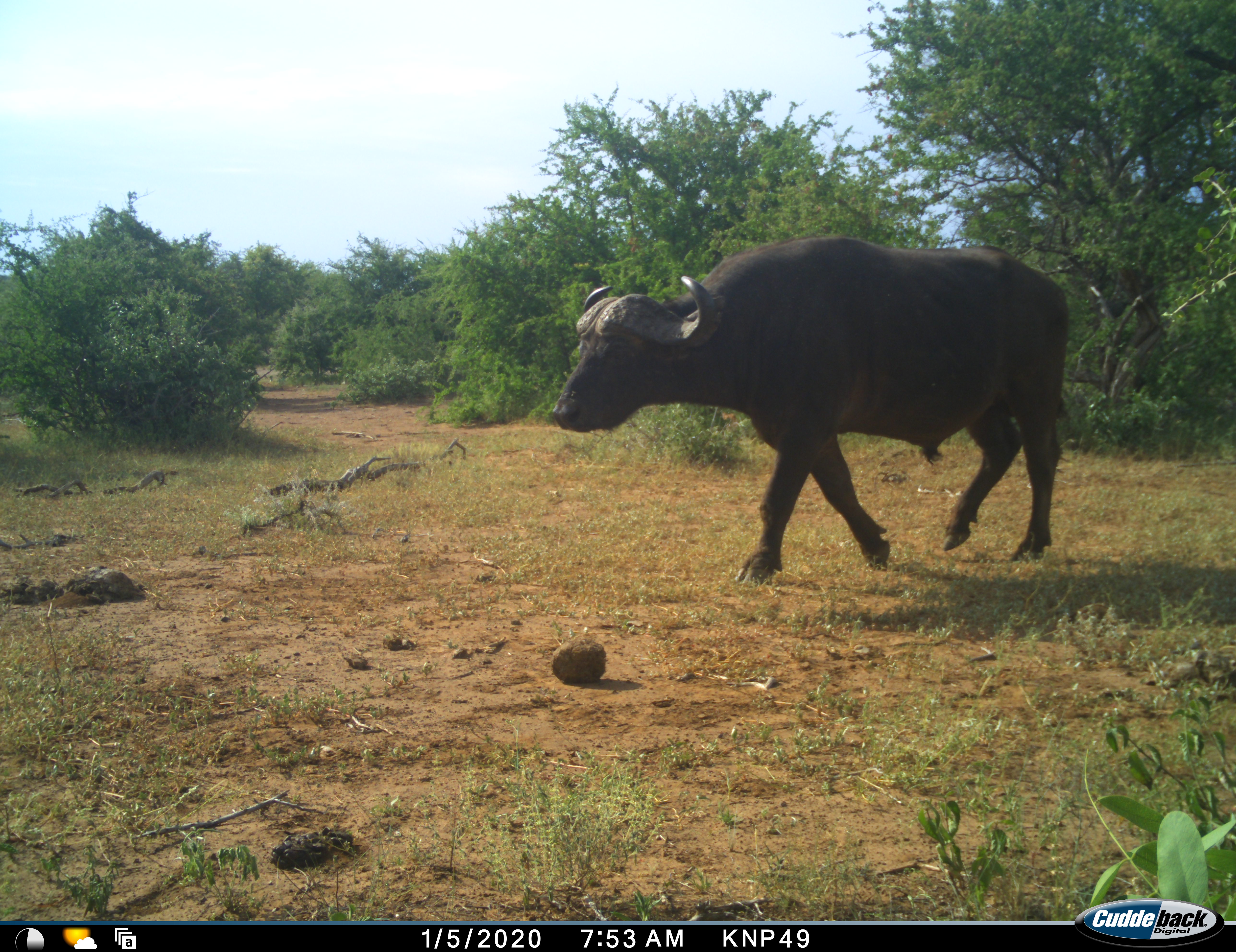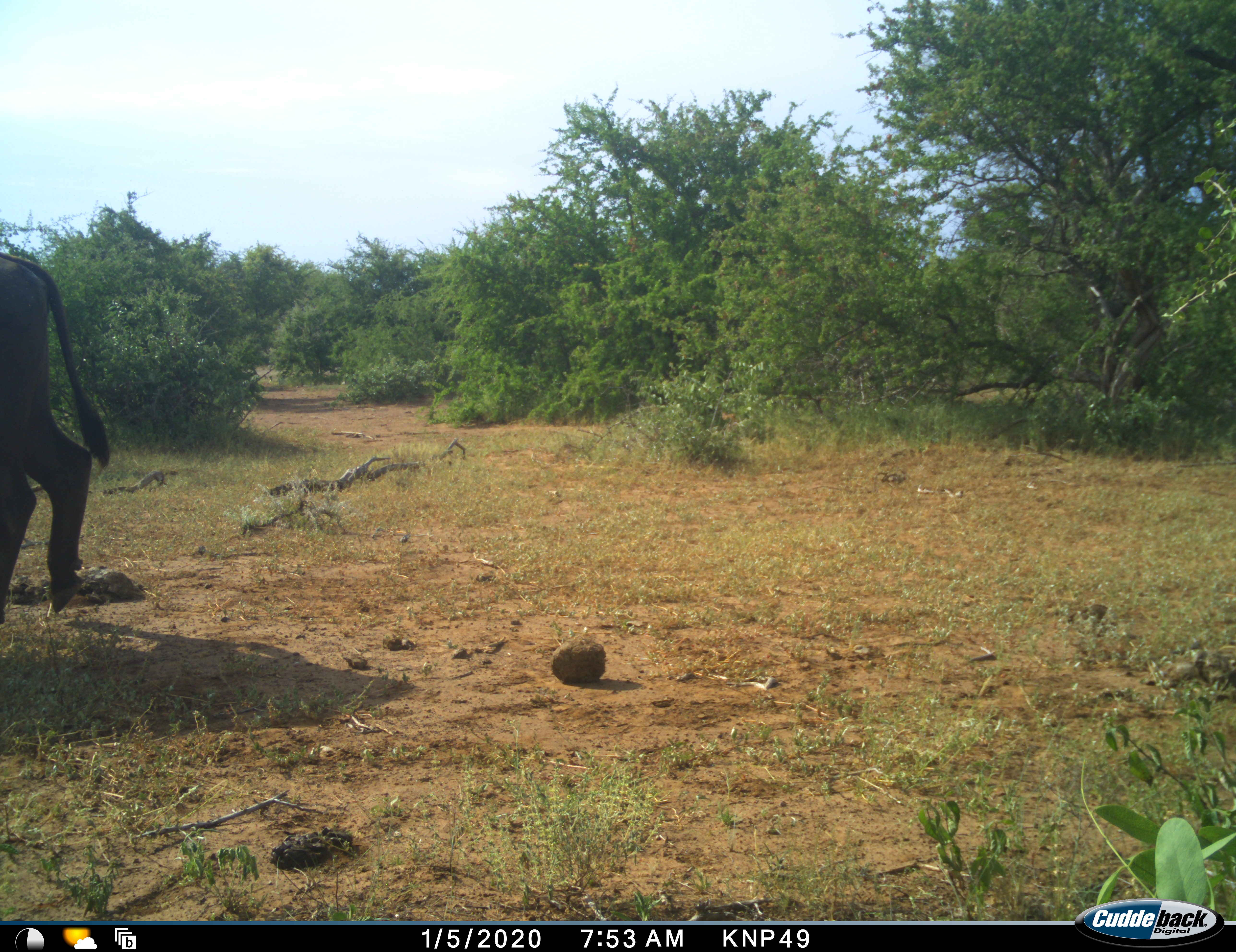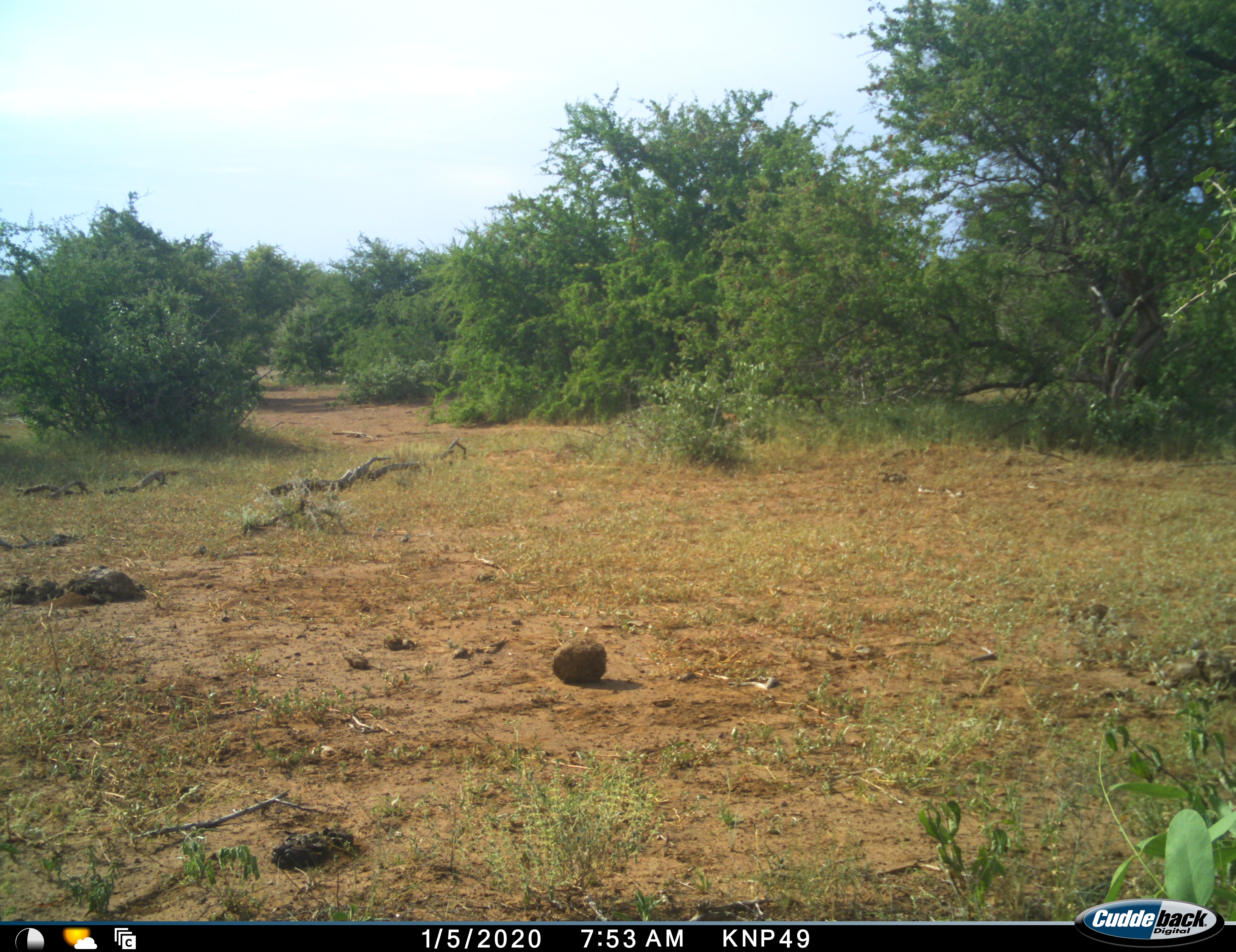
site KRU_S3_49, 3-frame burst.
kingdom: Animalia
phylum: Chordata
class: Mammalia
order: Artiodactyla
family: Bovidae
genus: Syncerus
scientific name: Syncerus caffer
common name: african buffalo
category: buffalo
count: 1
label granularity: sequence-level